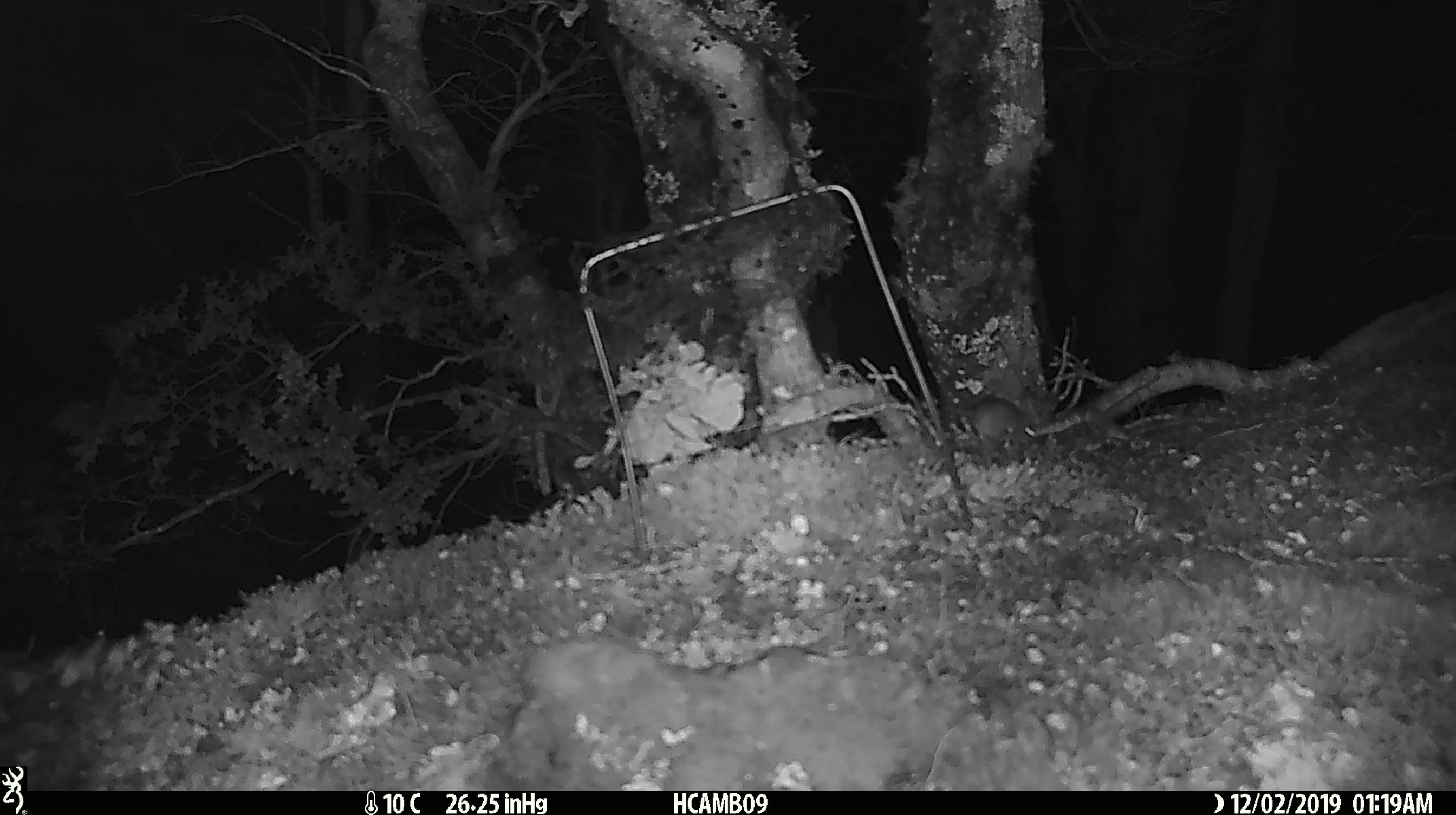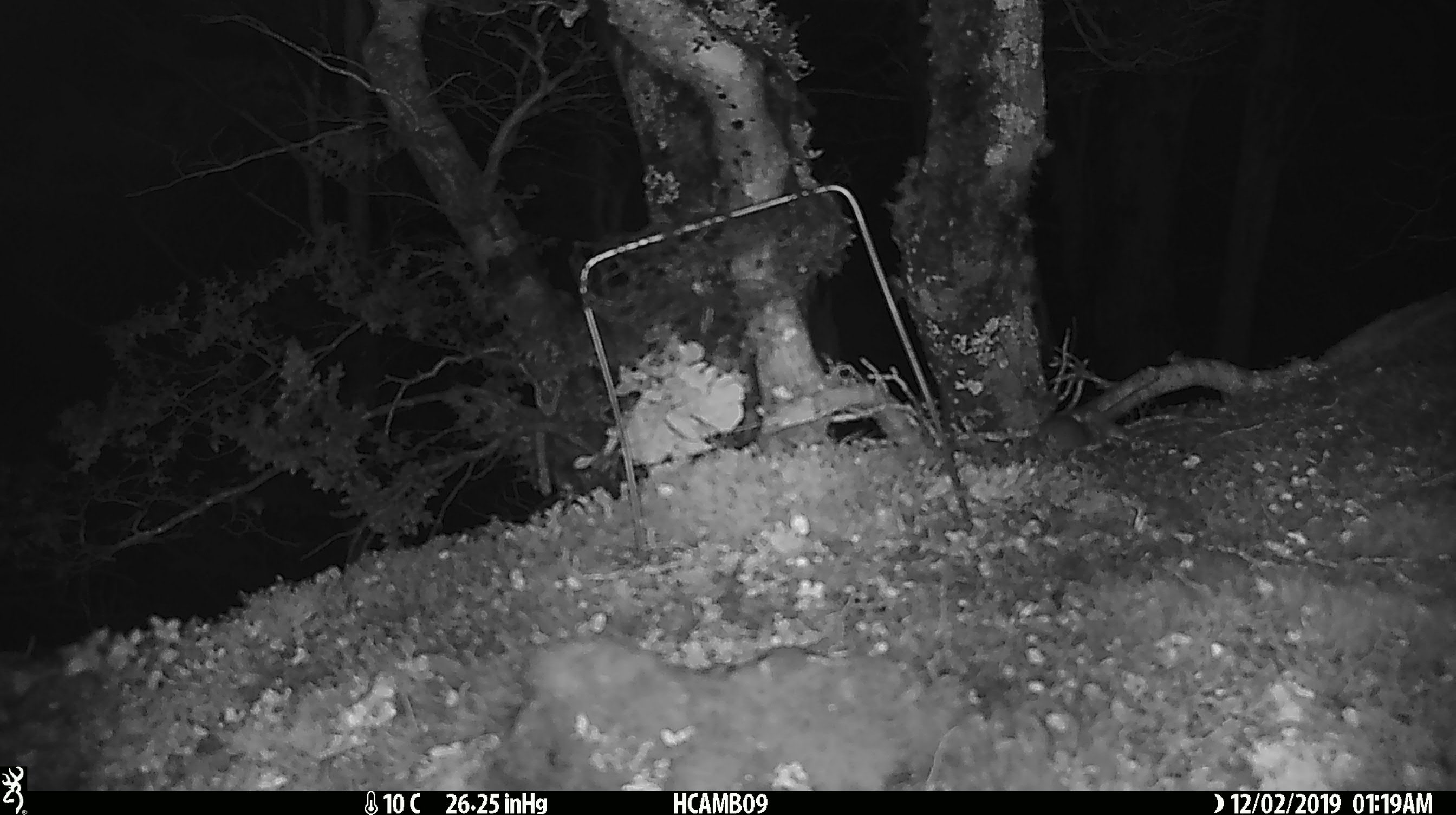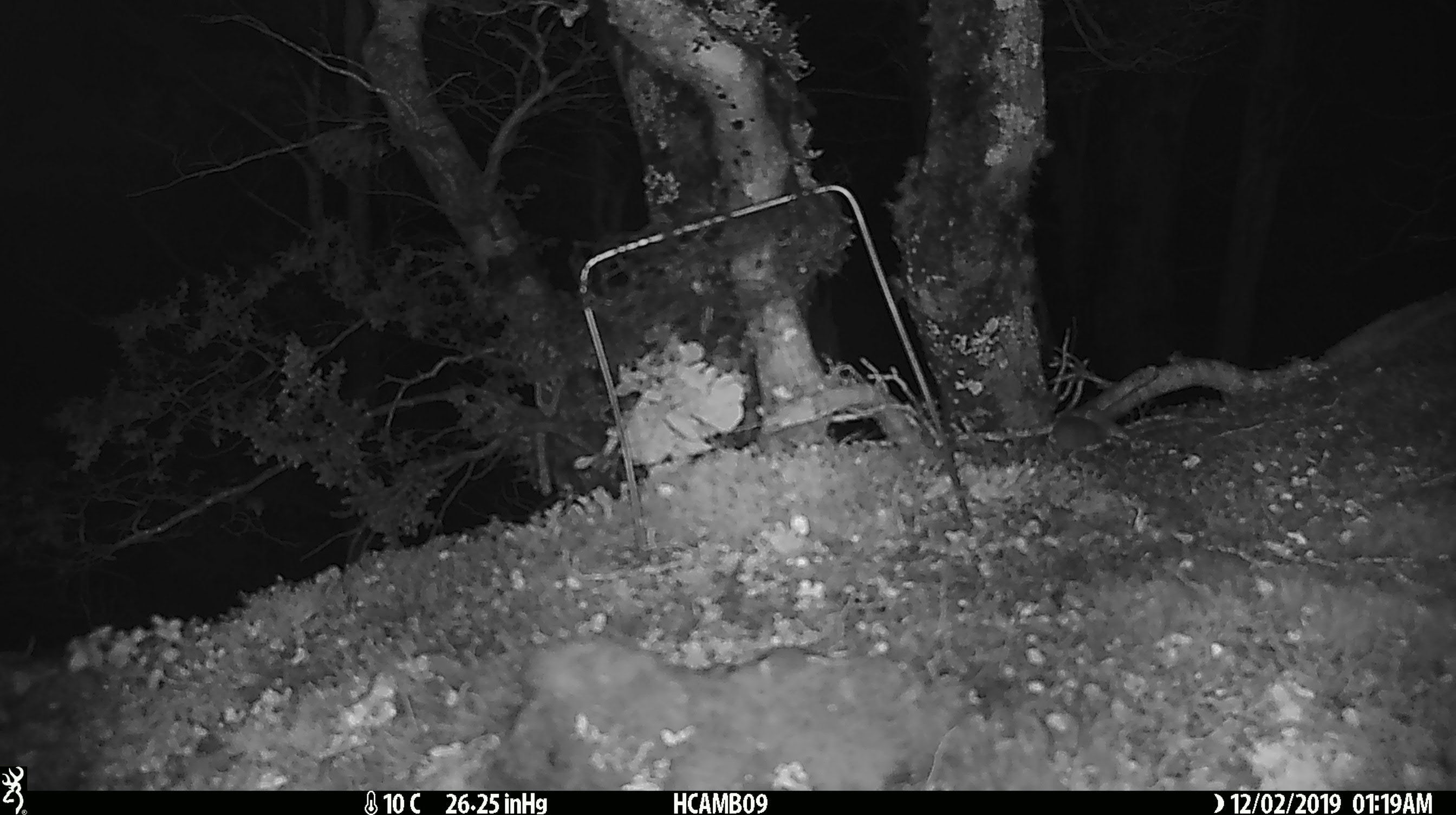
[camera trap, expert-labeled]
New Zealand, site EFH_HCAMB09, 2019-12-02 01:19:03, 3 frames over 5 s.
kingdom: Animalia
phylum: Chordata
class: Mammalia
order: Rodentia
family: Muridae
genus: Mus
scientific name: Mus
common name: mouse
Mouse (Mus).